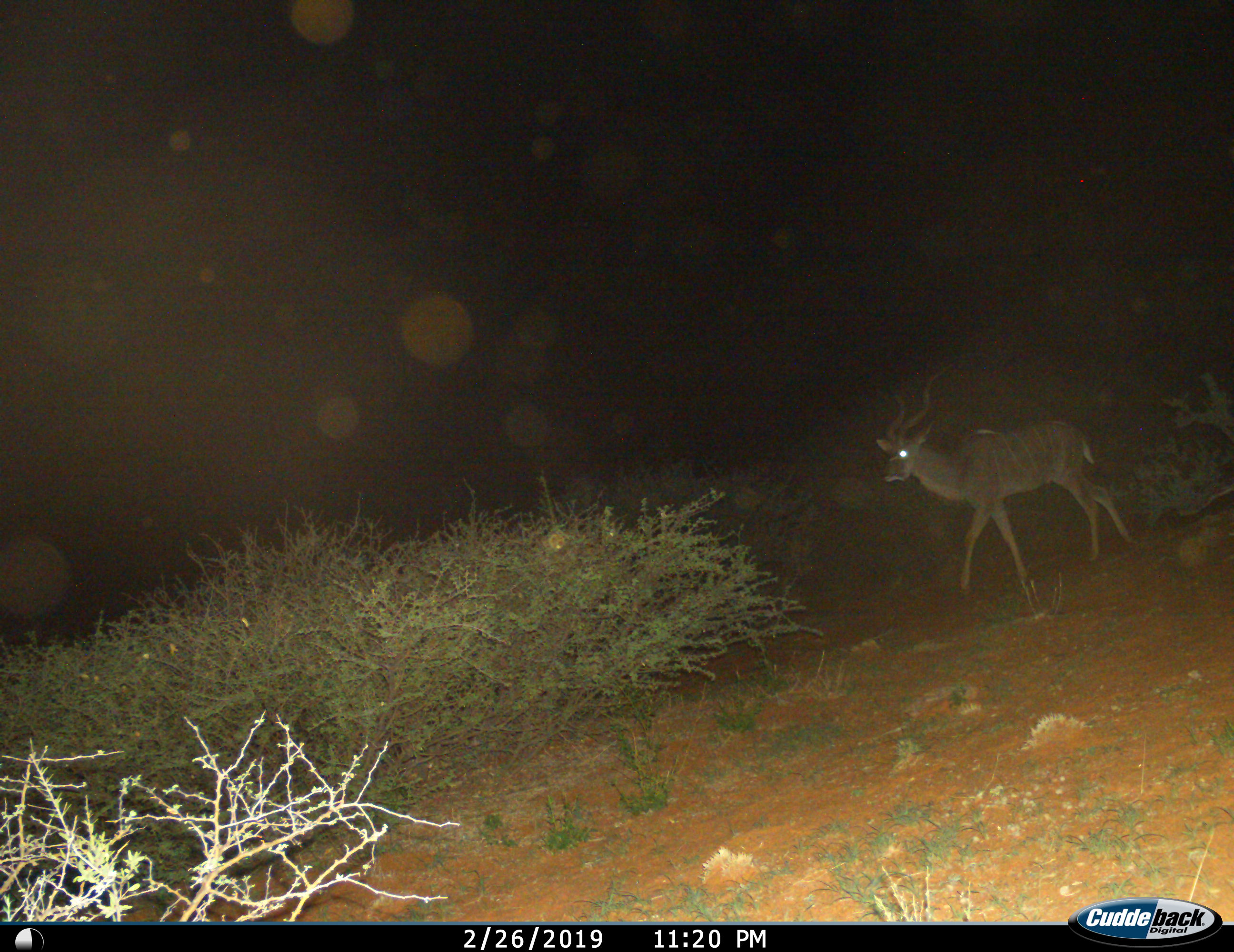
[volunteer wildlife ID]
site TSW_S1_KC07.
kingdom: Animalia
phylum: Chordata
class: Mammalia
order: Artiodactyla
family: Bovidae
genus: Tragelaphus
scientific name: Tragelaphus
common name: kudu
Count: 1.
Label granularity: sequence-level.